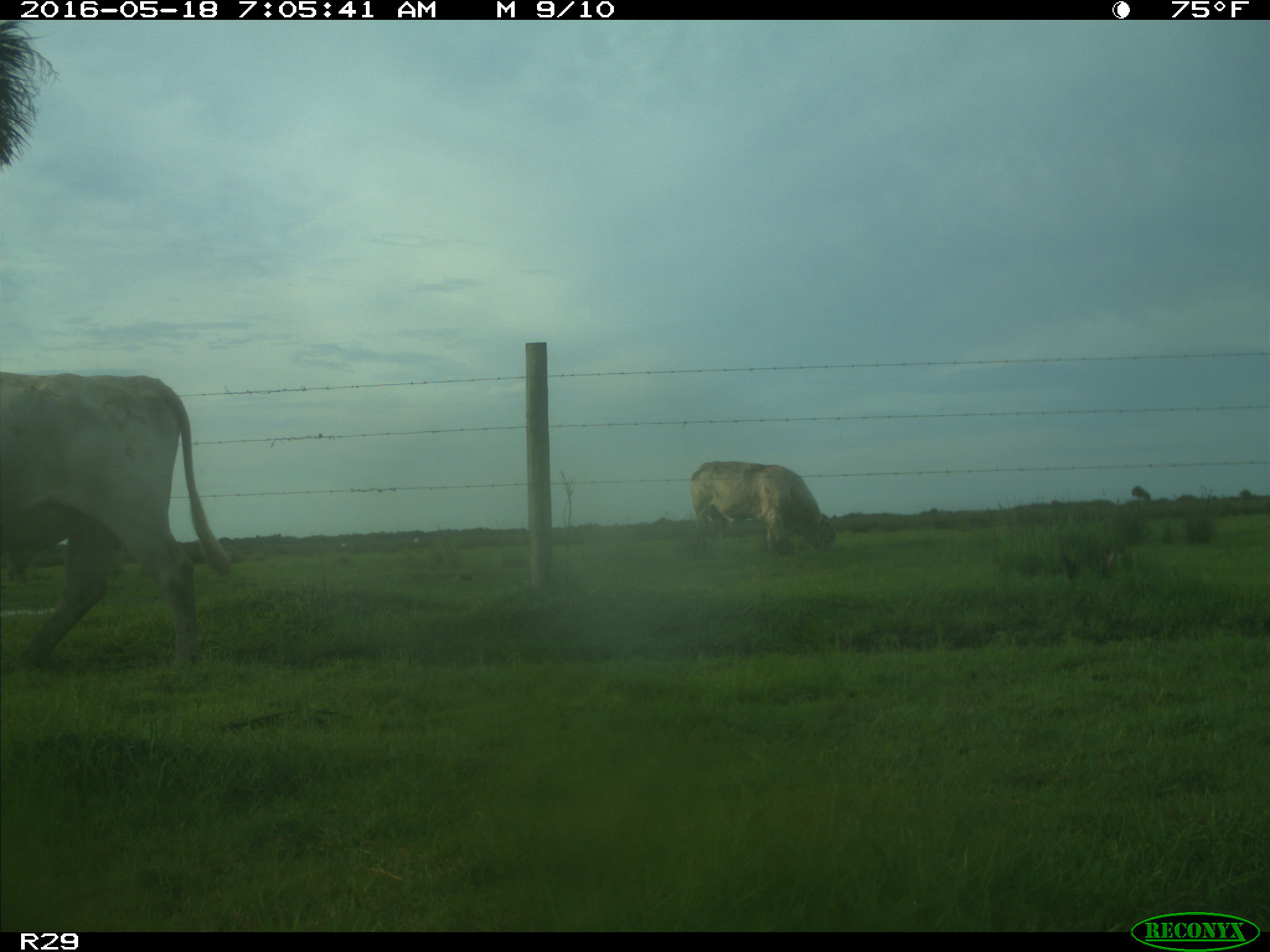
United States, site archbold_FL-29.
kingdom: Animalia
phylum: Chordata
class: Mammalia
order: Artiodactyla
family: Bovidae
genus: Bos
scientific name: Bos taurus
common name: domestic cow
Bos taurus (domestic cow).